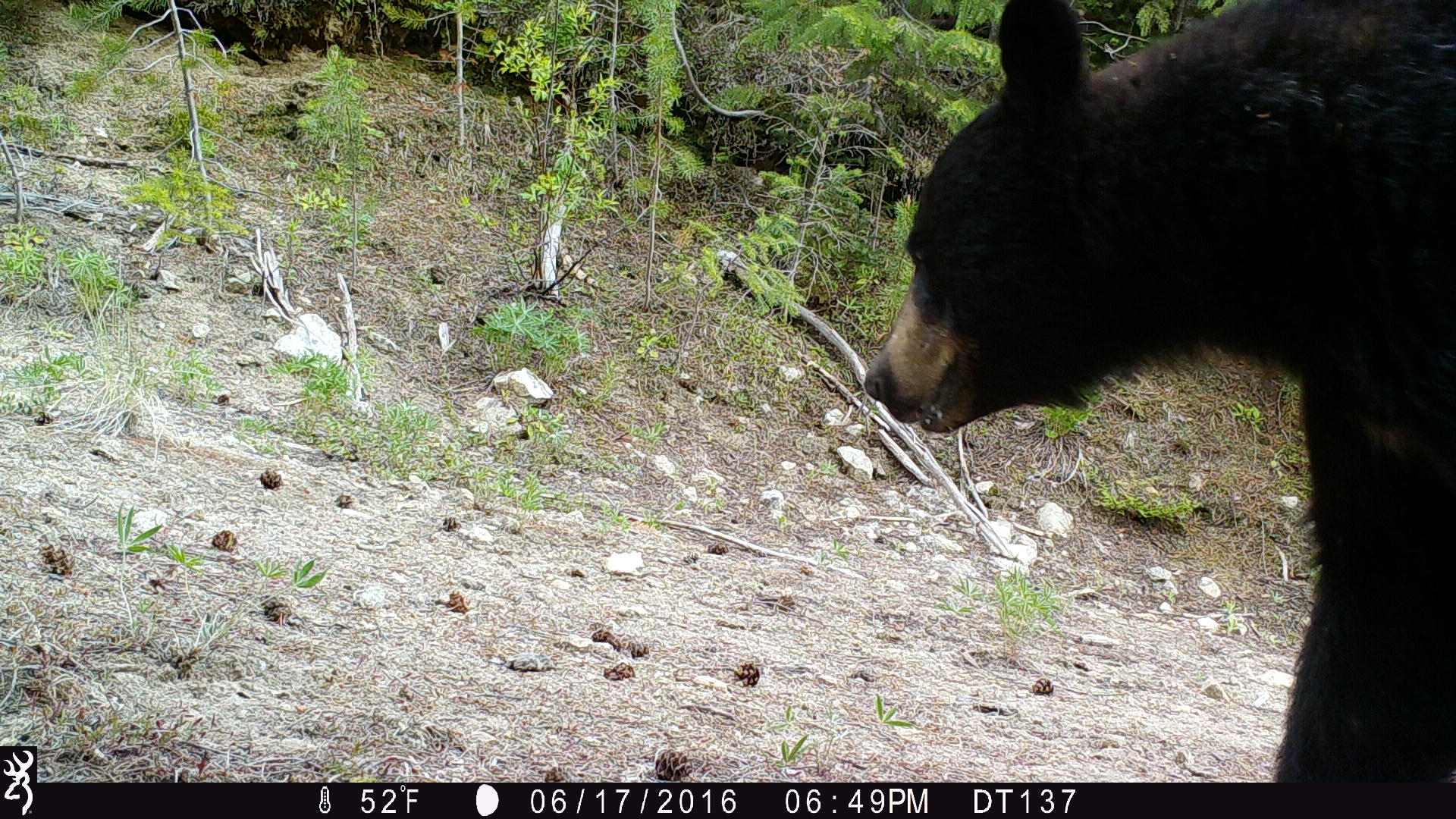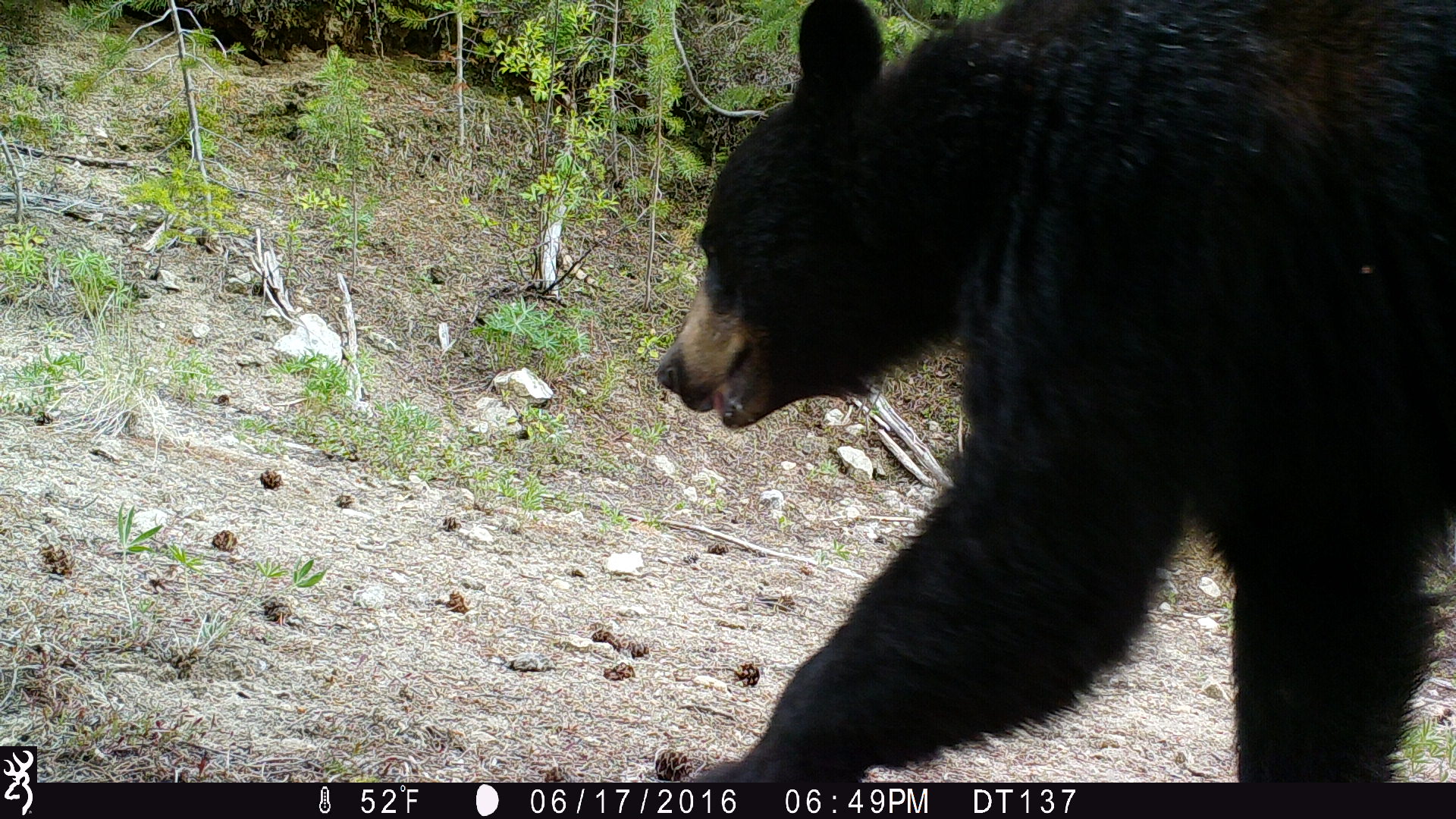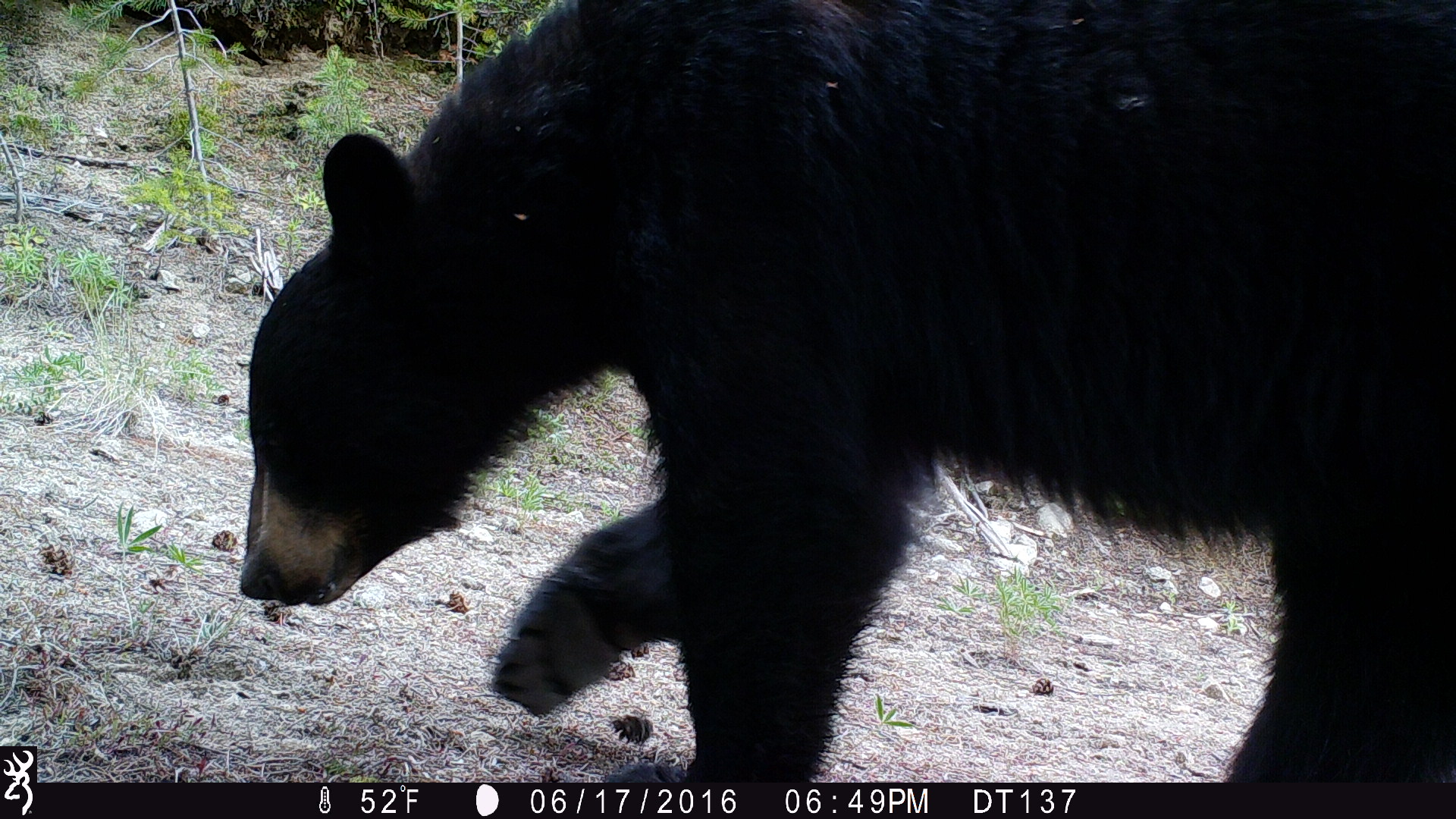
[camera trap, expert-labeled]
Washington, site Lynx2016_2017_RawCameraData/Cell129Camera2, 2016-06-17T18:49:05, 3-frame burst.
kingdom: Animalia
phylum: Chordata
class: Mammalia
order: Carnivora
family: Ursidae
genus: Ursus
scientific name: Ursus americanus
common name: american black bear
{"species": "Ursus americanus (american black bear)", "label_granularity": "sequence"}